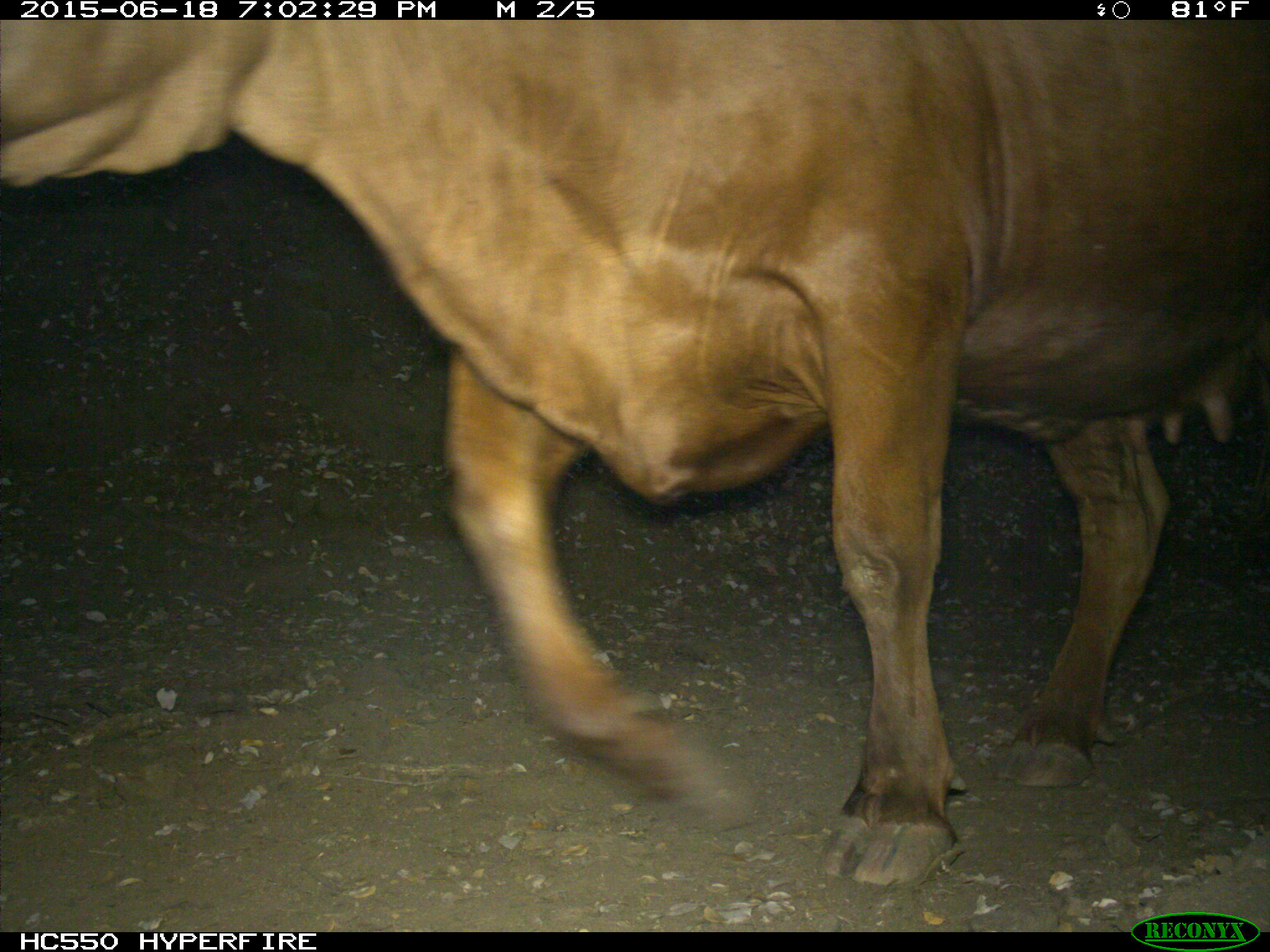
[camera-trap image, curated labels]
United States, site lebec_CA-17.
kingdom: Animalia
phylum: Chordata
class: Mammalia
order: Artiodactyla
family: Bovidae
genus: Bos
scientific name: Bos taurus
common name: domestic cow